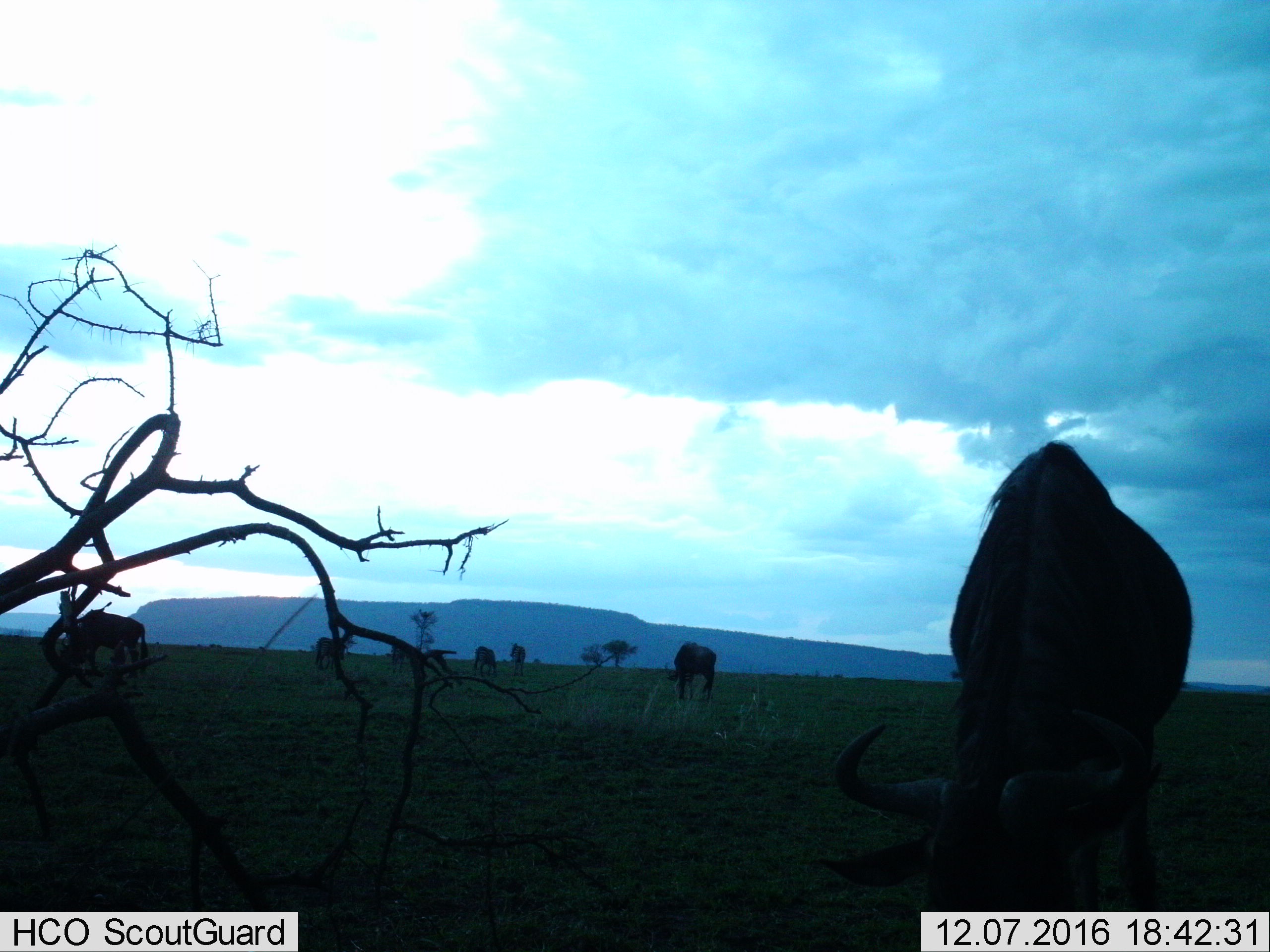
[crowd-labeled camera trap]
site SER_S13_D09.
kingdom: Animalia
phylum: Chordata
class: Mammalia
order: Artiodactyla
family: Bovidae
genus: Connochaetes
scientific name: Connochaetes taurinus taurinus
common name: blue wildebeest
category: wildebeestblue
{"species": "wildebeestblue (blue wildebeest) (Connochaetes taurinus taurinus)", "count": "4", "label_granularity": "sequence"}